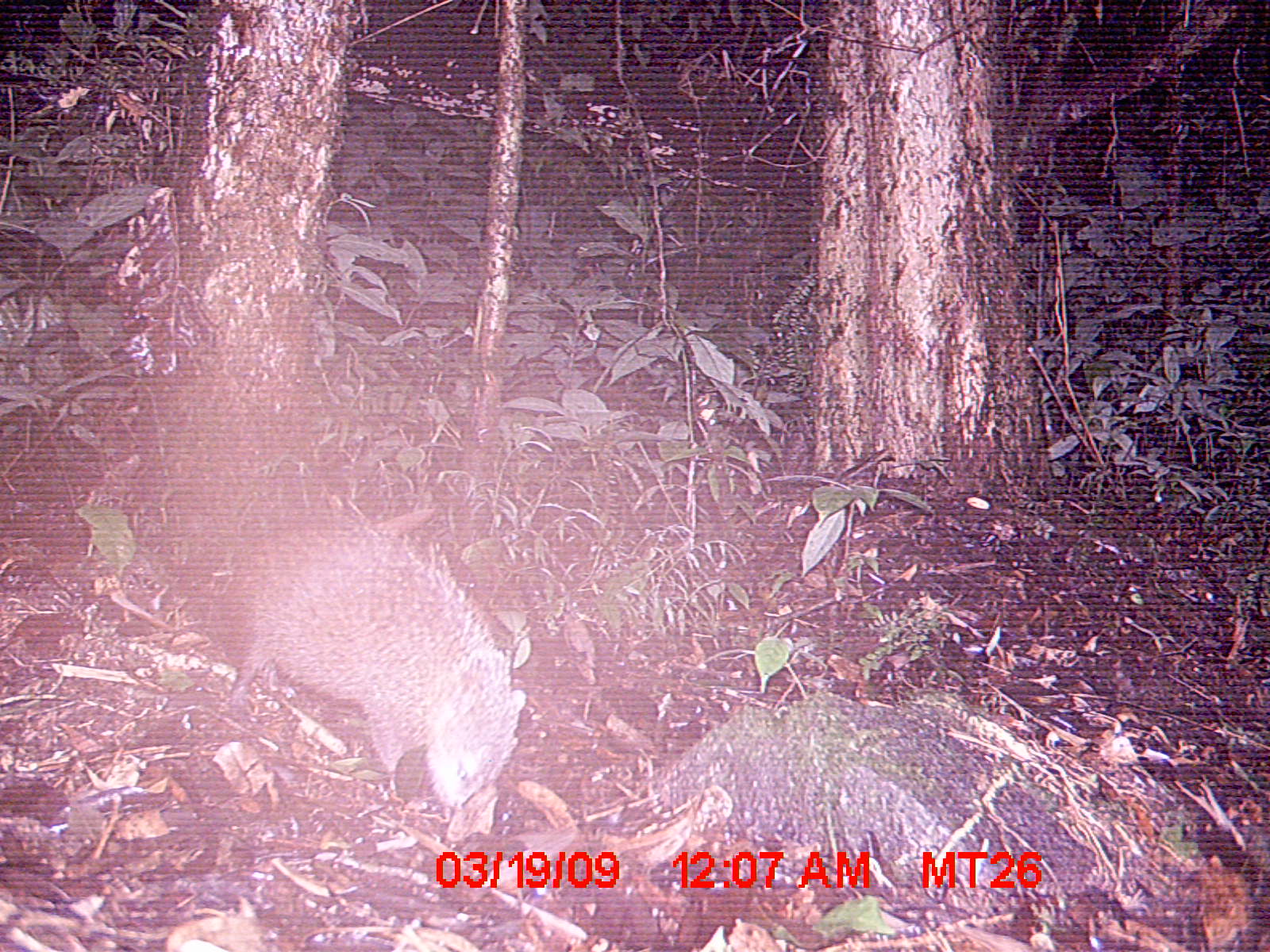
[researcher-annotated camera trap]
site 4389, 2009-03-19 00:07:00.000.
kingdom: Animalia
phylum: Chordata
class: Mammalia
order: Afrosoricida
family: Tenrecidae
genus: Tenrec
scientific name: Tenrec ecaudatus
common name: tailless tenrec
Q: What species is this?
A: Tenrec ecaudatus (tailless tenrec).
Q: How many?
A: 1.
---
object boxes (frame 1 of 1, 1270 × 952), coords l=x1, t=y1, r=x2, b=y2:
tenrec ecaudatus: l=225, t=510, r=523, b=811